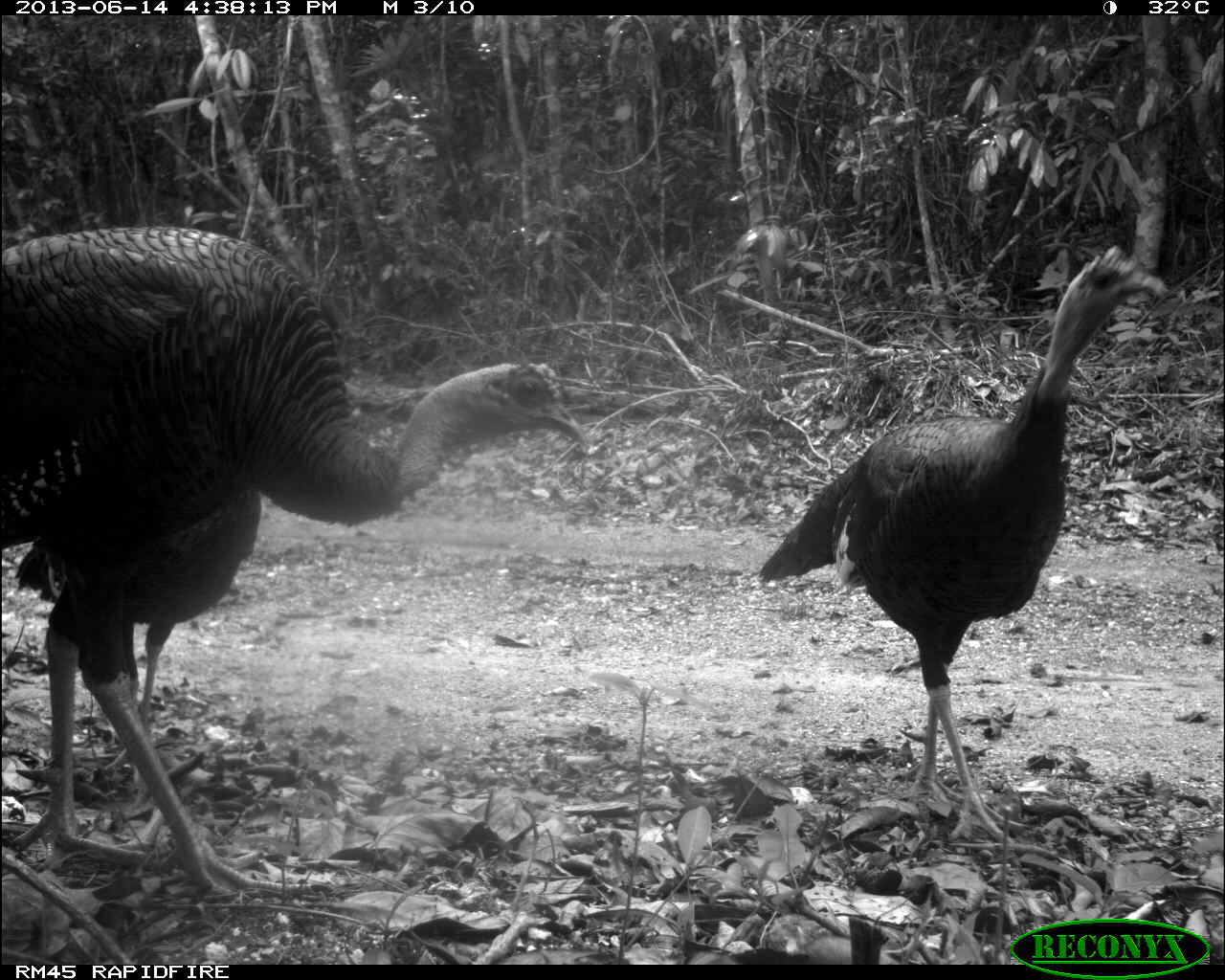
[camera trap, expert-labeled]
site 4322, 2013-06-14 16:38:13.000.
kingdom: Animalia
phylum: Chordata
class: Aves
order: Galliformes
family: Phasianidae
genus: Meleagris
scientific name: Meleagris ocellata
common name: ocellated turkey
Meleagris ocellata (ocellated turkey), count 3.